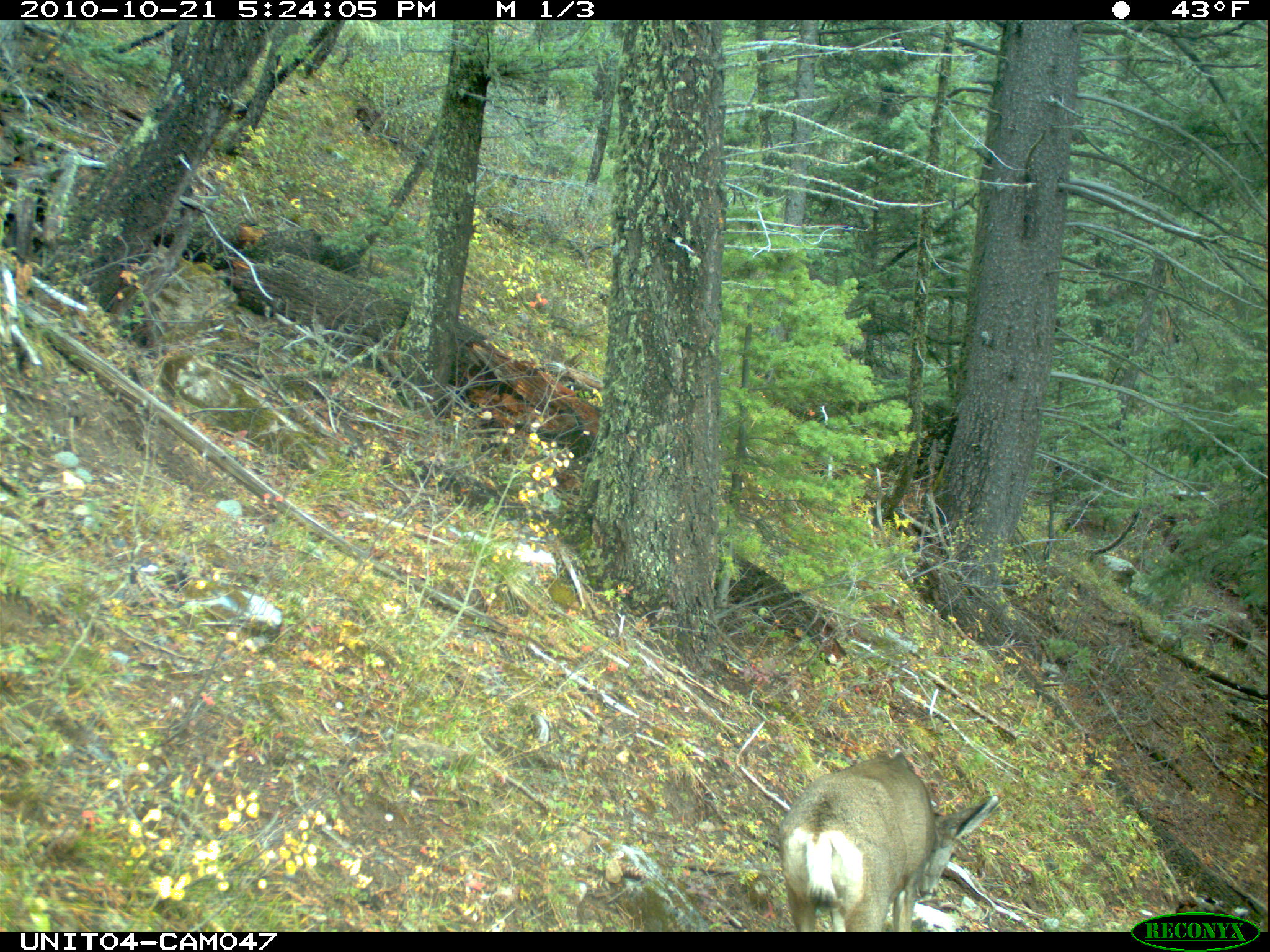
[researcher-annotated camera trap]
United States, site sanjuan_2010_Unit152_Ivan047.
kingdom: Animalia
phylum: Chordata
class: Mammalia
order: Artiodactyla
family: Cervidae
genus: Odocoileus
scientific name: Odocoileus hemionus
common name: mule deer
Odocoileus hemionus (mule deer).